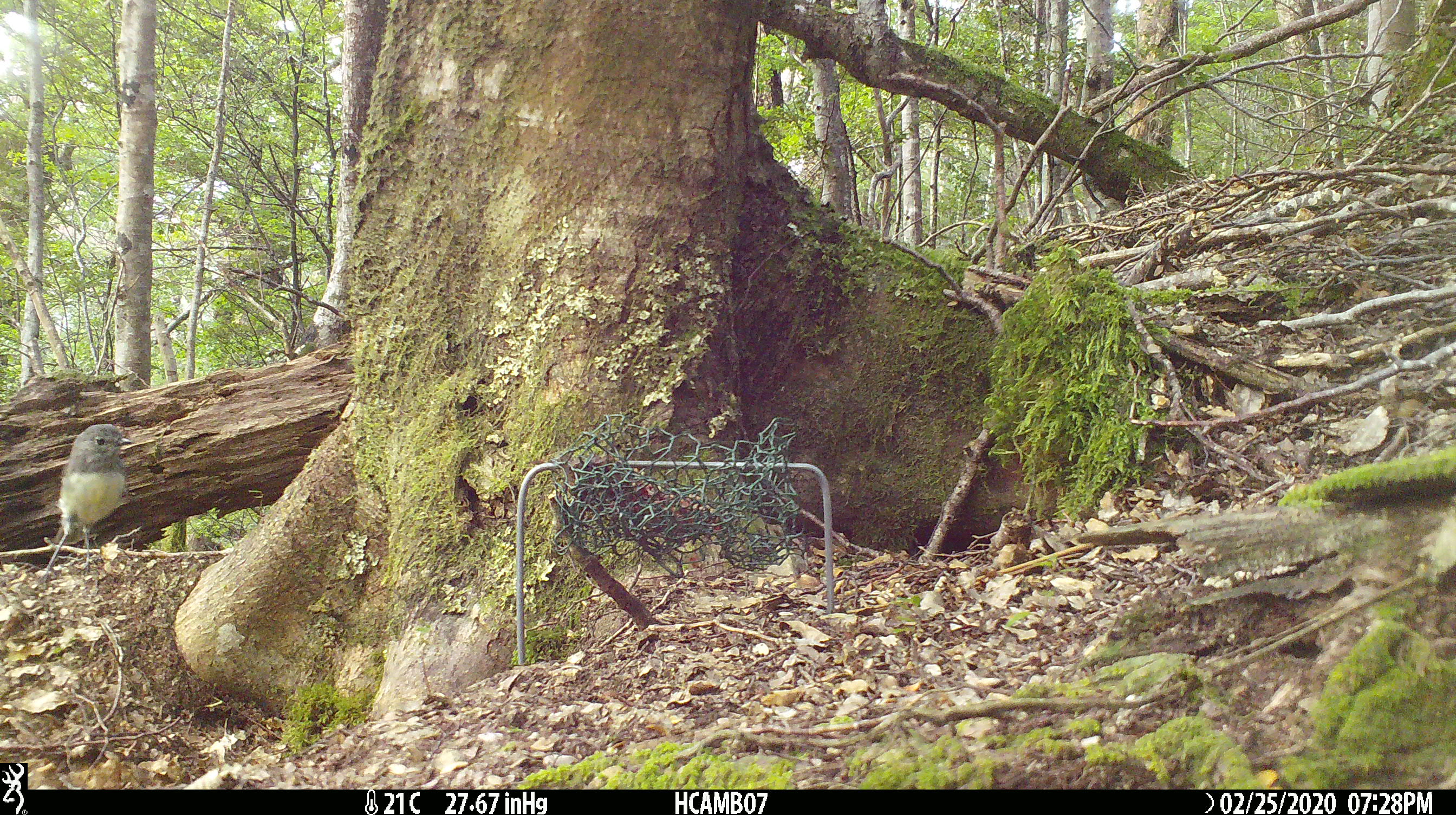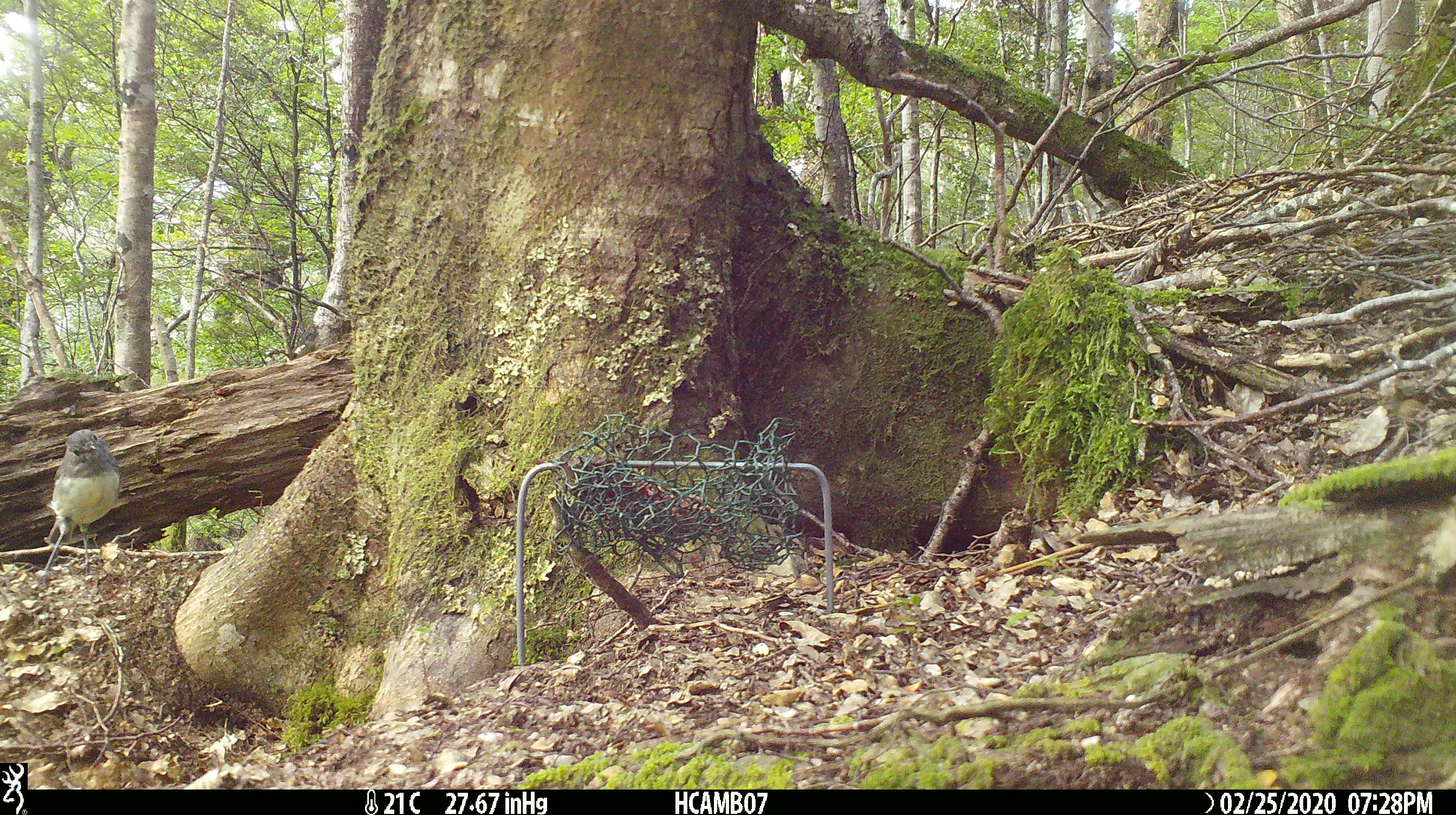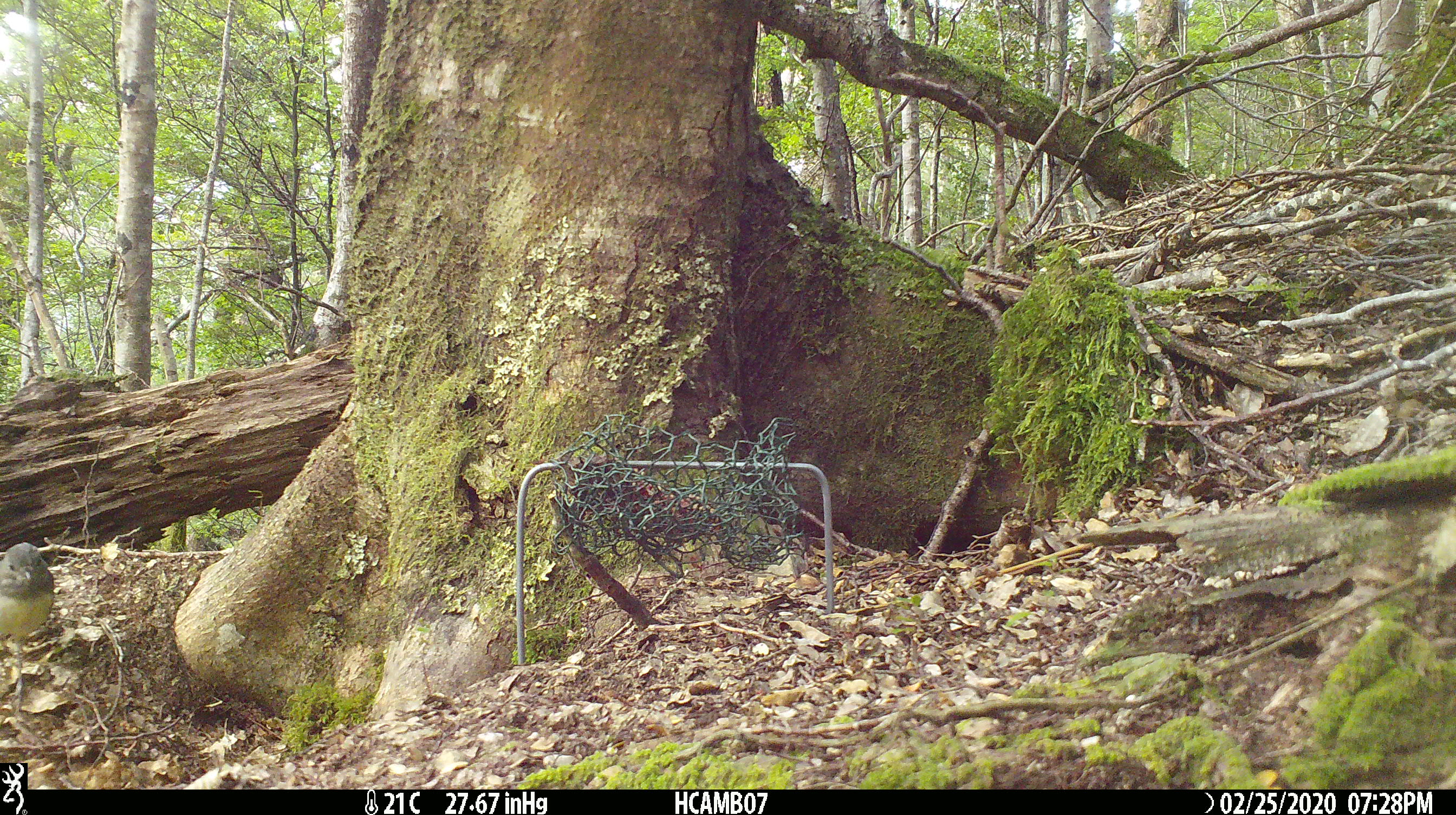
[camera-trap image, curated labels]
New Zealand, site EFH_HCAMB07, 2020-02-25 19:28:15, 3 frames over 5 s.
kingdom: Animalia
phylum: Chordata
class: Aves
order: Passeriformes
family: Petroicidae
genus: Petroica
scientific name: Petroica australis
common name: new zealand robin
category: robin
Robin (new zealand robin) (Petroica australis).